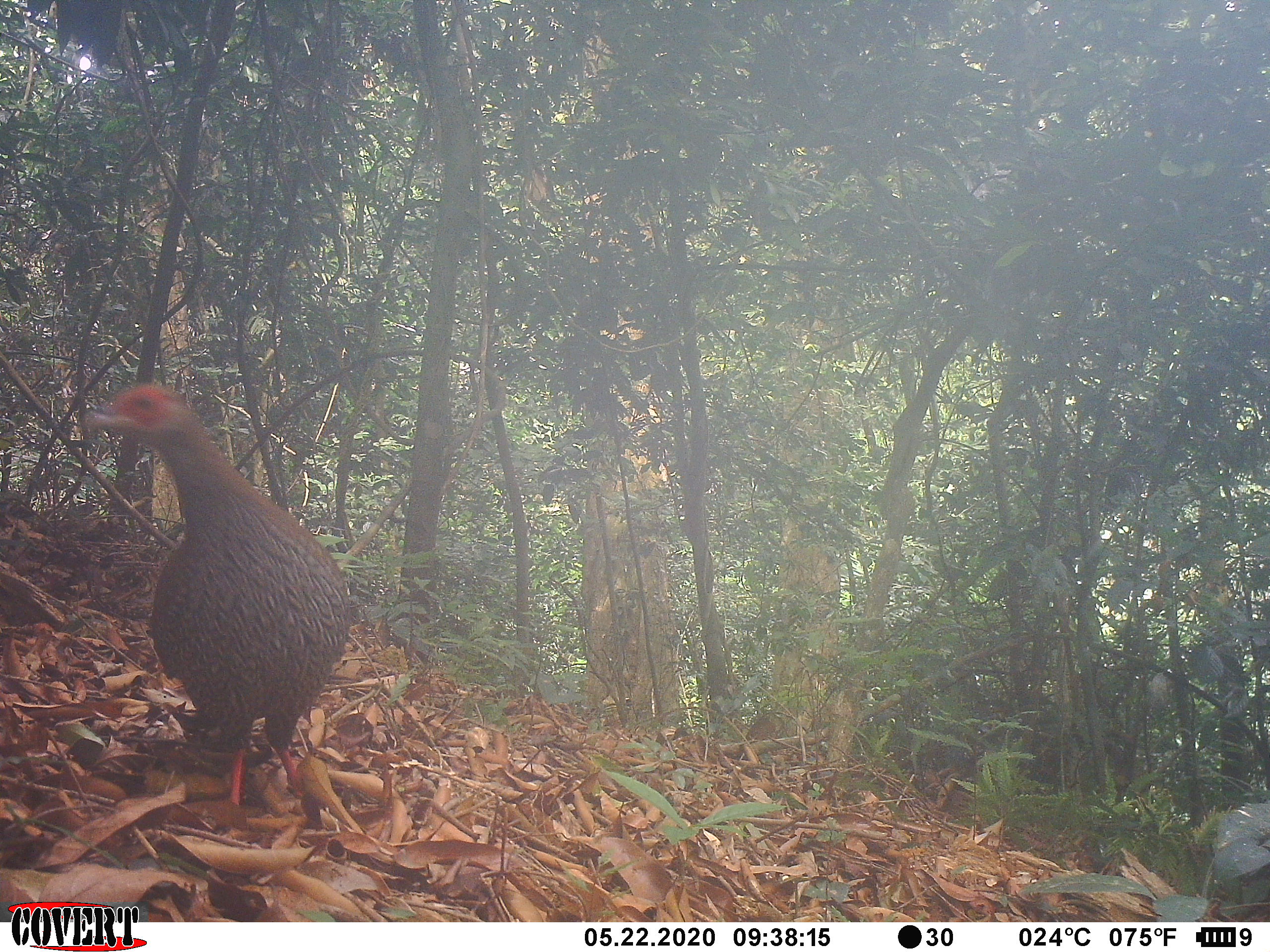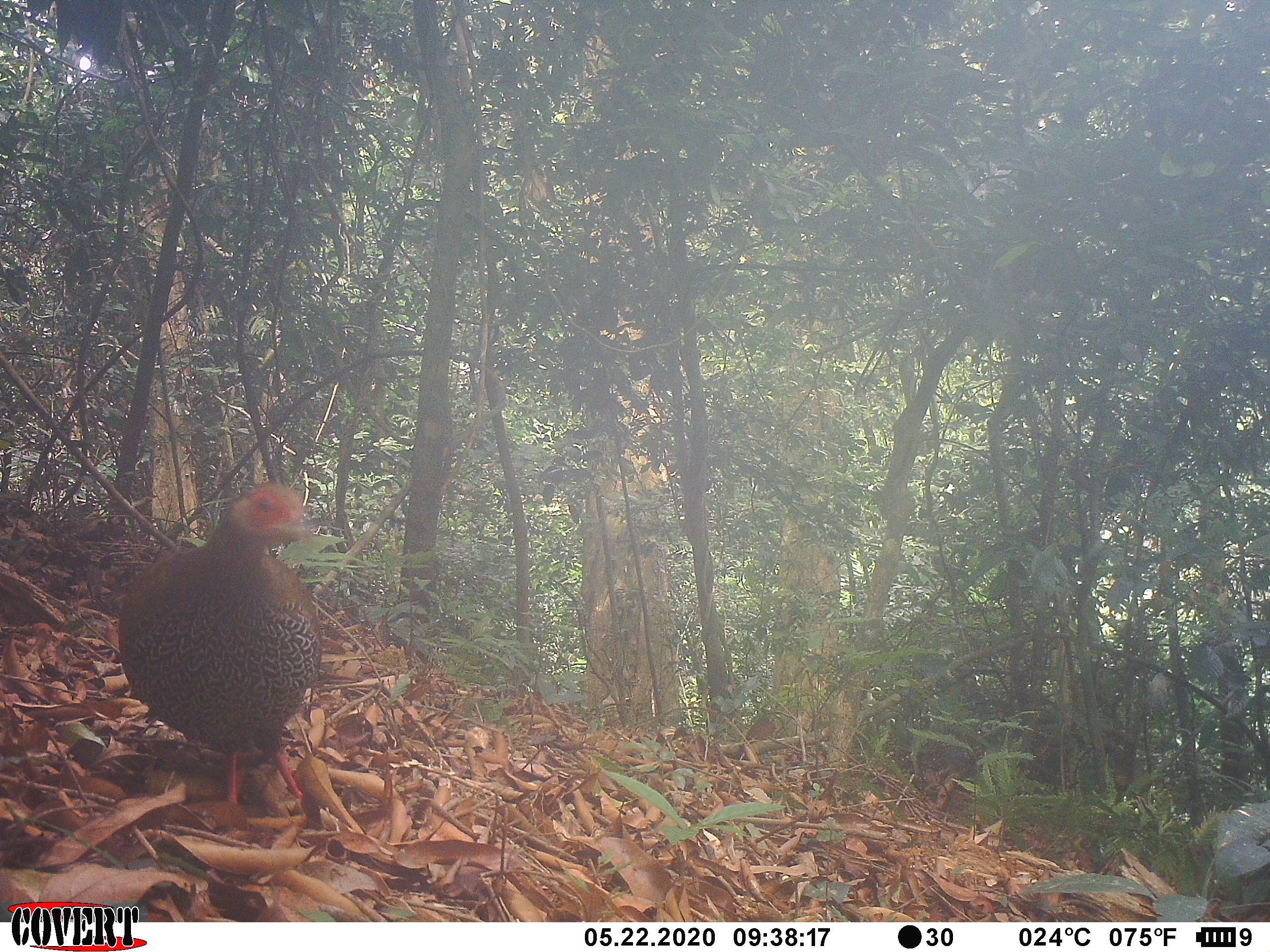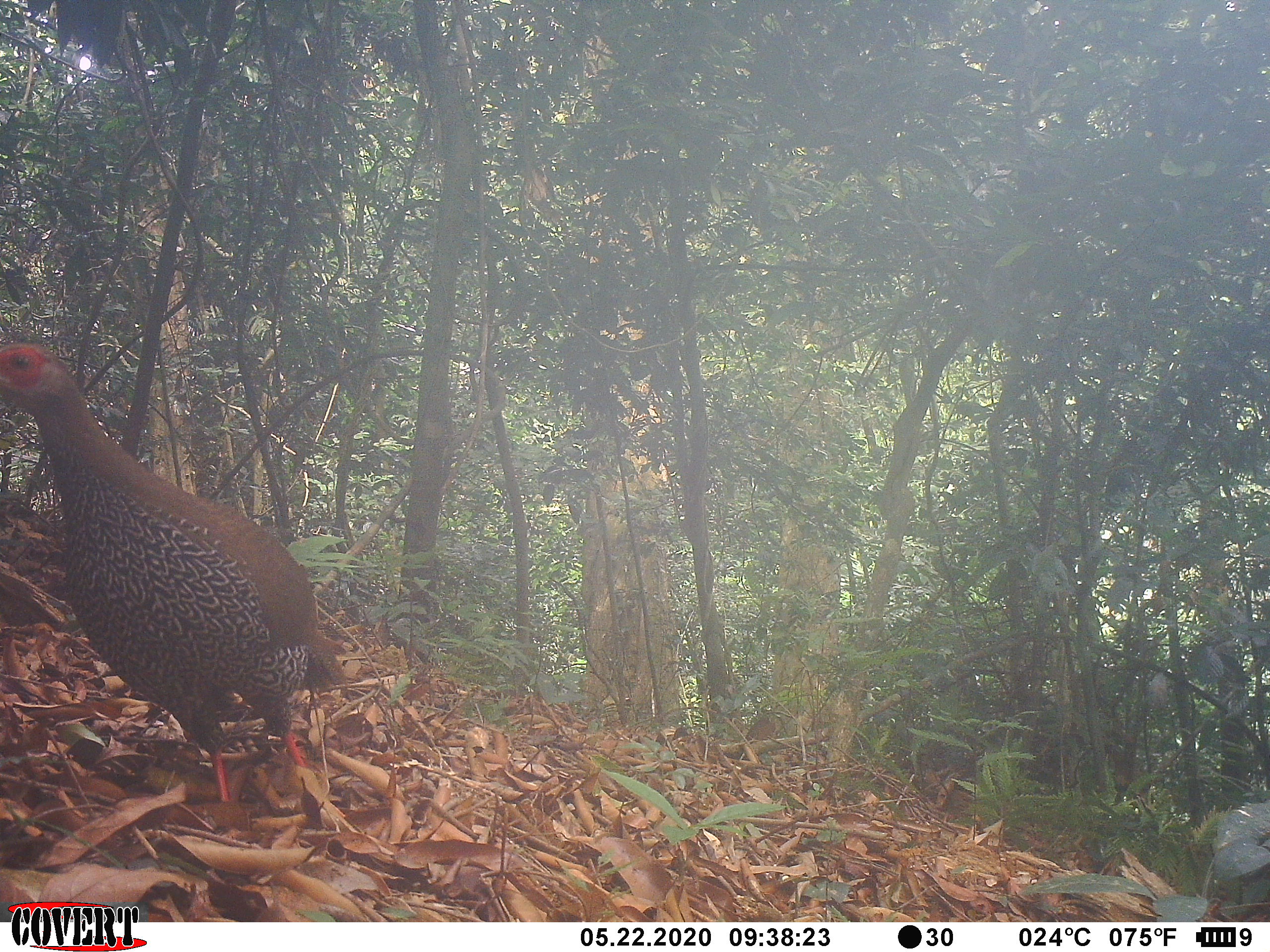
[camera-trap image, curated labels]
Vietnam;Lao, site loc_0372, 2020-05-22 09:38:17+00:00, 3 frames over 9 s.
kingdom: Animalia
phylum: Chordata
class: Aves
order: Galliformes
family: Phasianidae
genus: Lophura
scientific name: Lophura nycthemera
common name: silver pheasant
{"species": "silver pheasant (Lophura nycthemera)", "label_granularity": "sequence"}